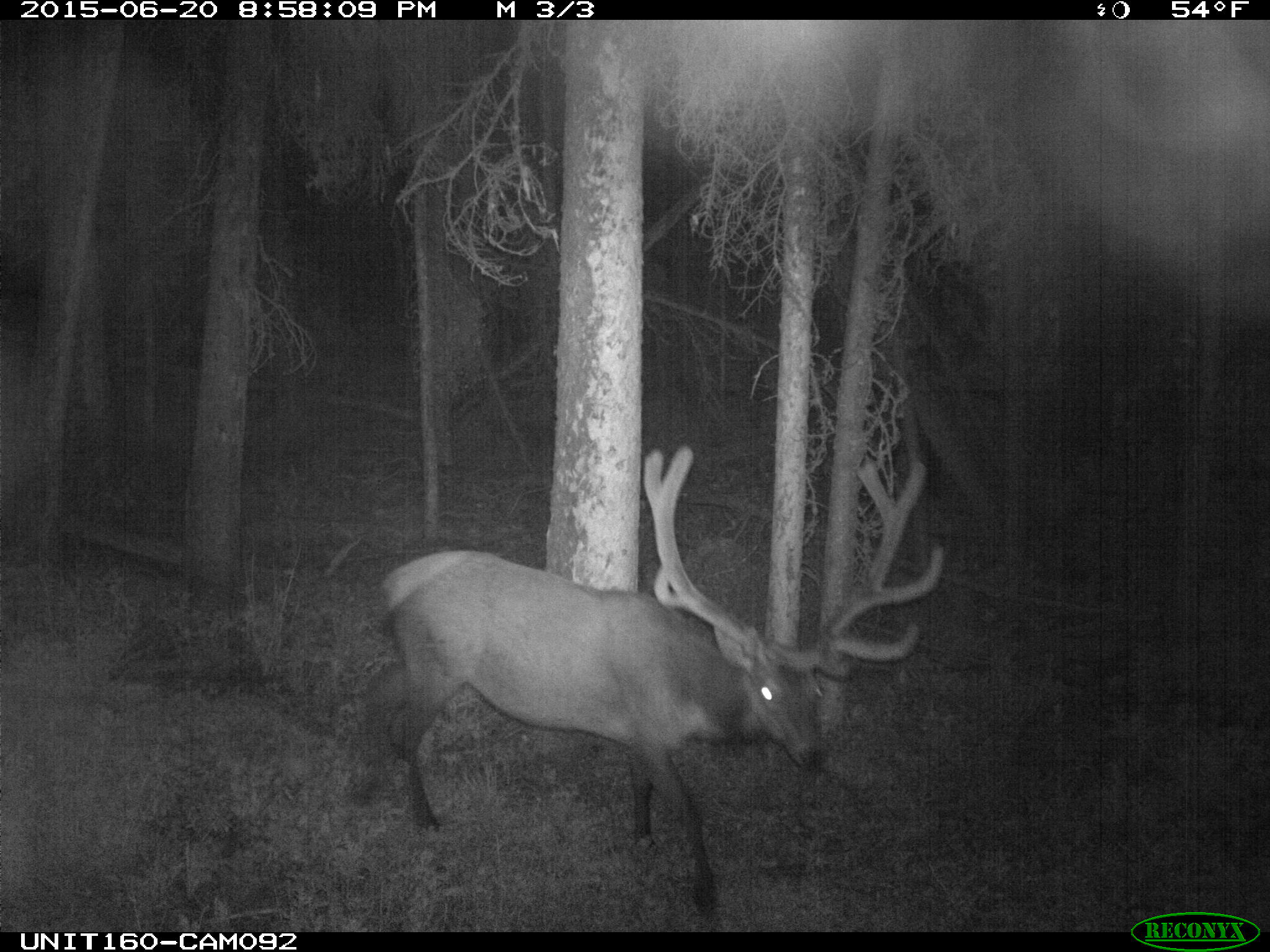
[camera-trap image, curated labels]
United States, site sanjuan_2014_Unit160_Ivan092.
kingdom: Animalia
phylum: Chordata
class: Mammalia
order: Artiodactyla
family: Cervidae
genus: Cervus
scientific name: Cervus elaphus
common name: red deer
Cervus elaphus (red deer).